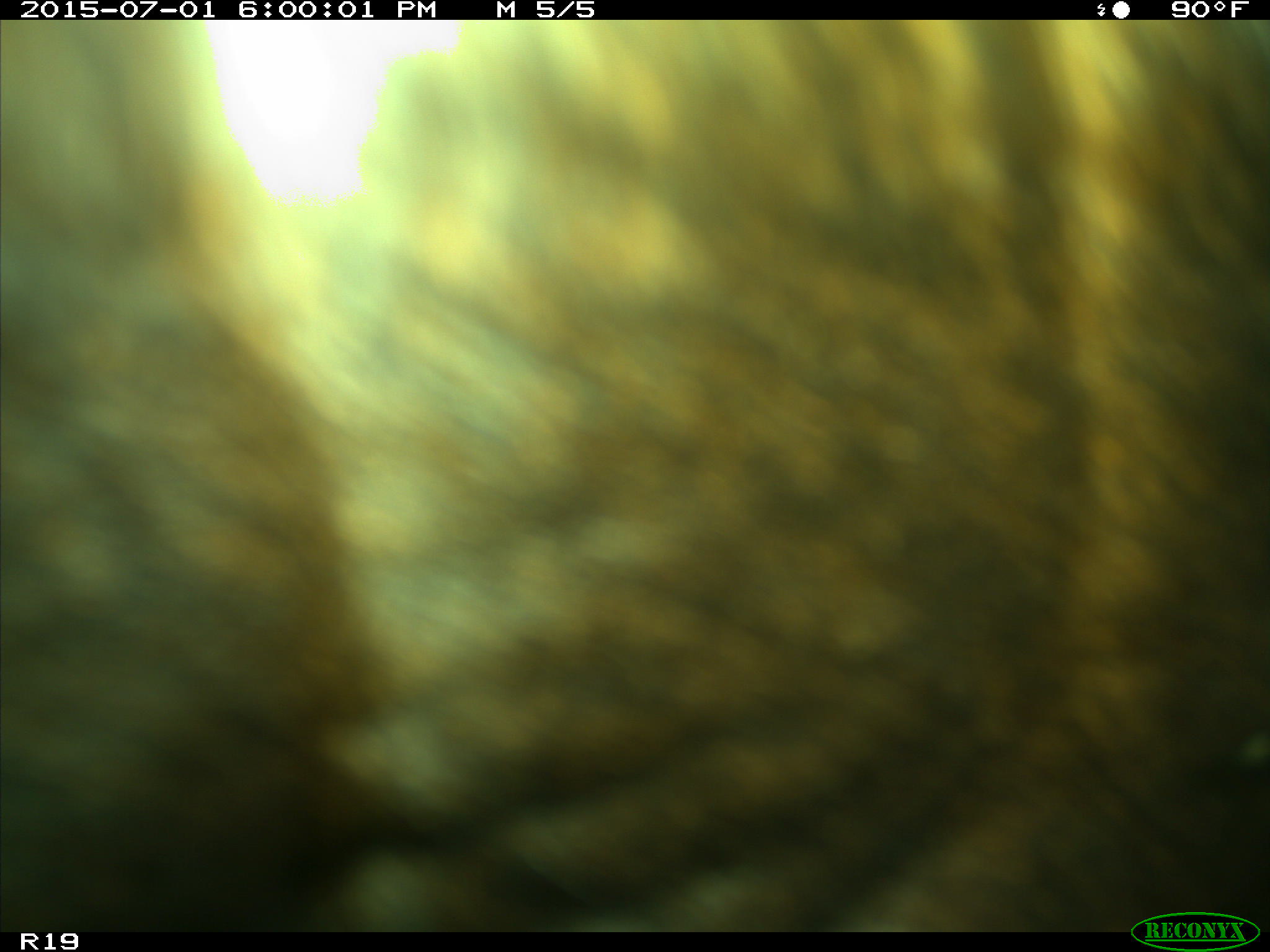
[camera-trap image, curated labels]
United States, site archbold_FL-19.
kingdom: Animalia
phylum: Chordata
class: Mammalia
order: Artiodactyla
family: Bovidae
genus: Bos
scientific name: Bos taurus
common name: domestic cow